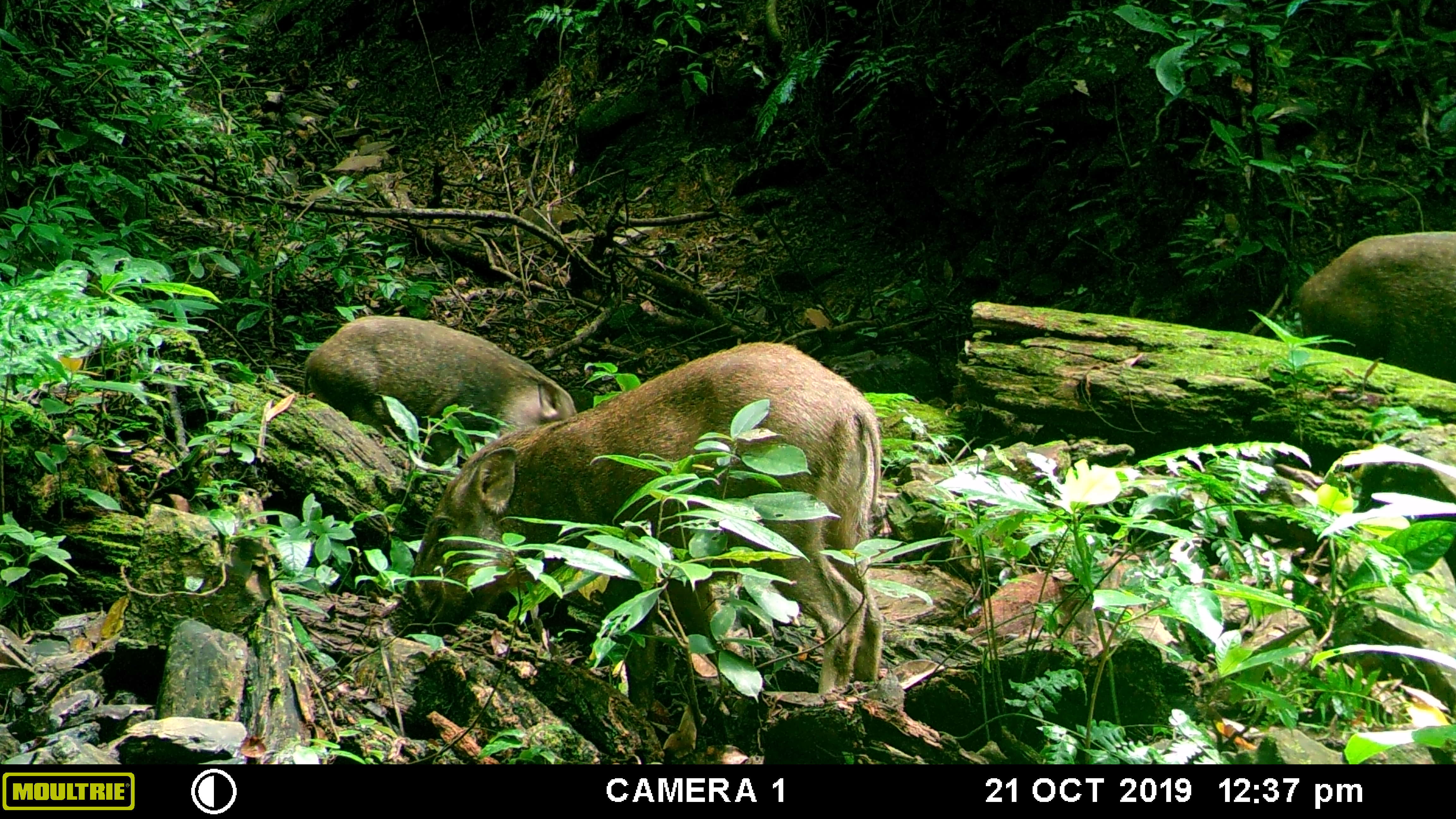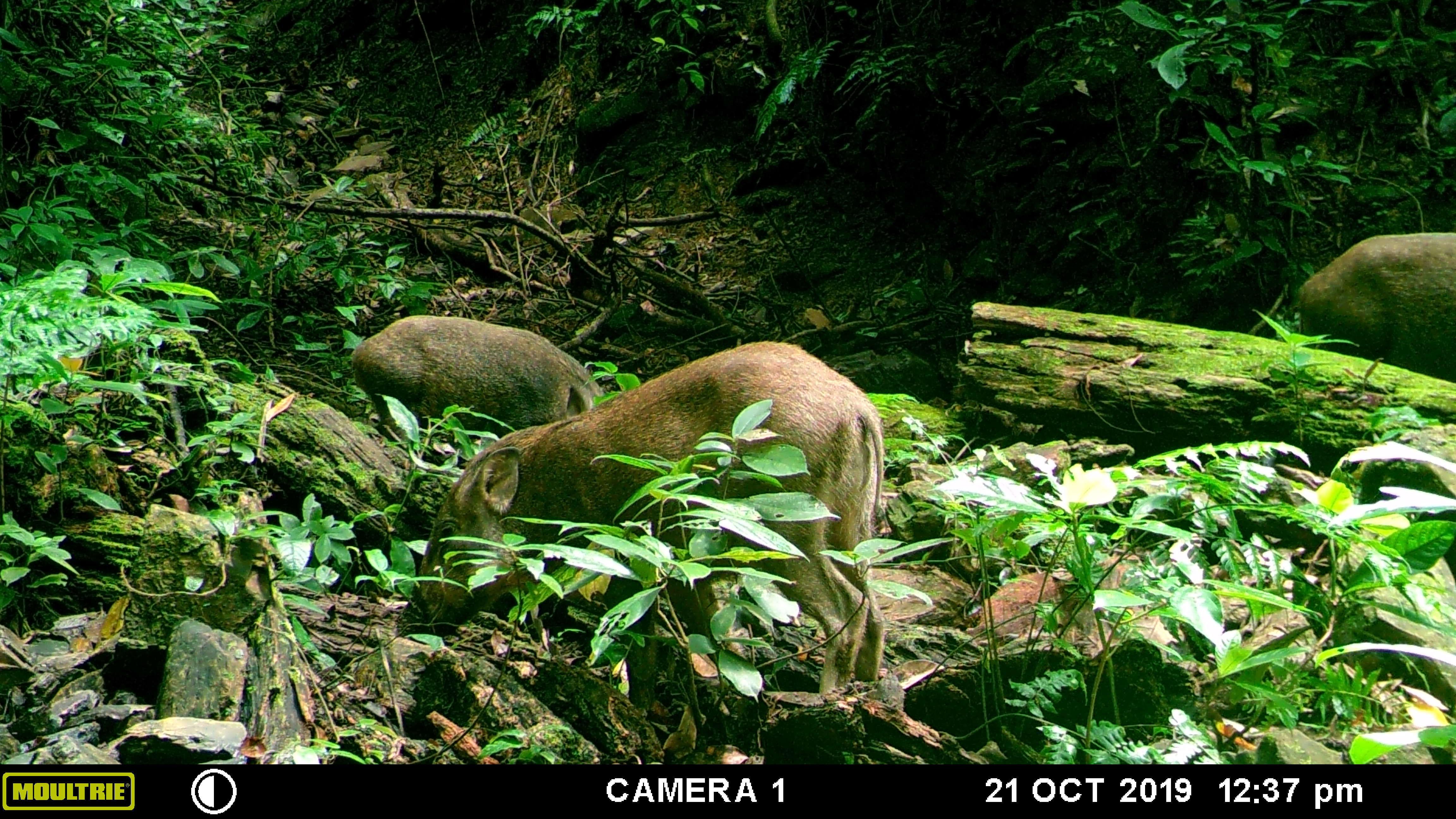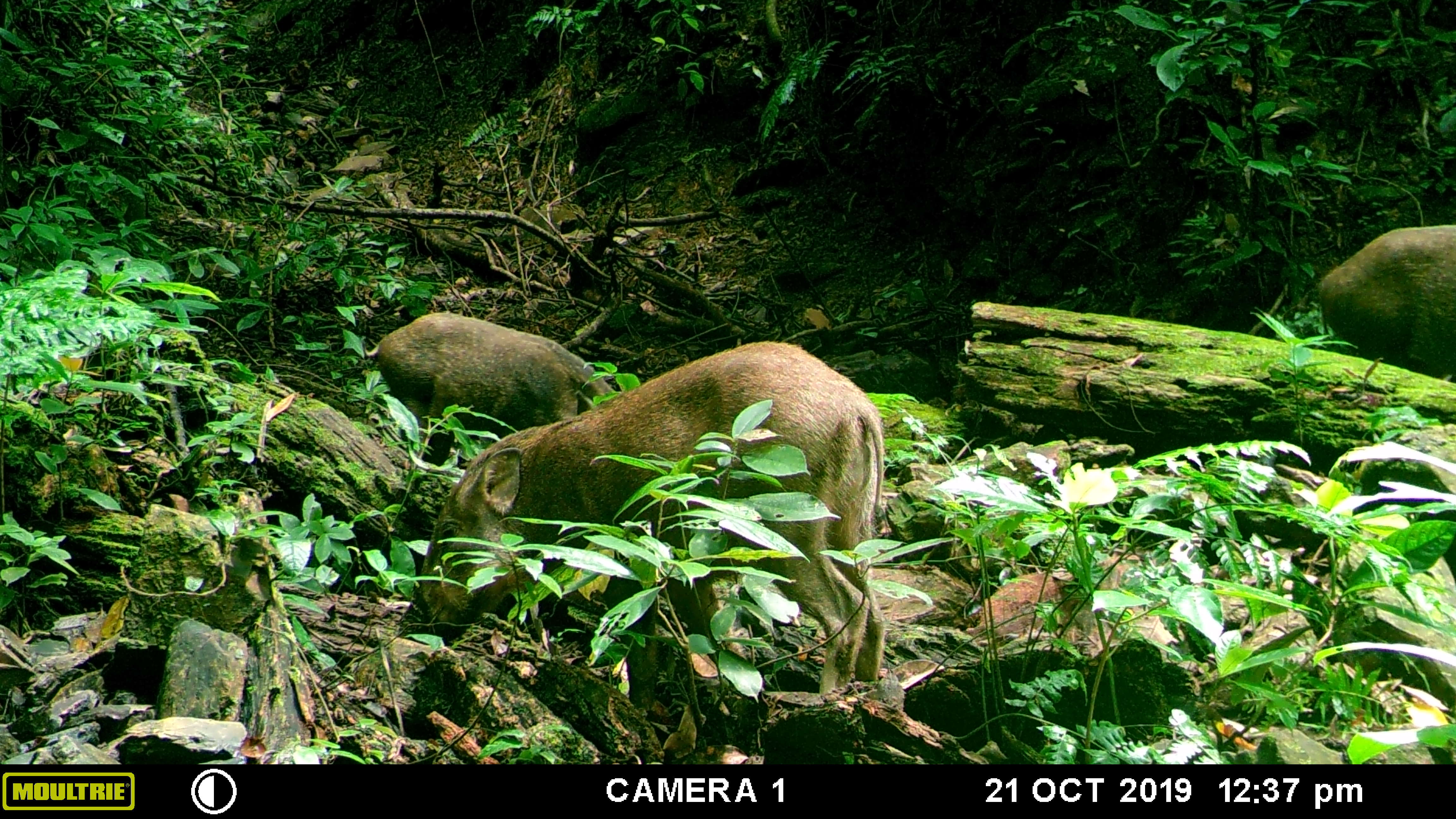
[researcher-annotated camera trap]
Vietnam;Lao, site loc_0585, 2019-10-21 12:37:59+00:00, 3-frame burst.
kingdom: Animalia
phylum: Chordata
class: Mammalia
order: Artiodactyla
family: Suidae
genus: Sus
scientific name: Sus scrofa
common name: eurasian wild pig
Eurasian wild pig (Sus scrofa). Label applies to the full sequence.